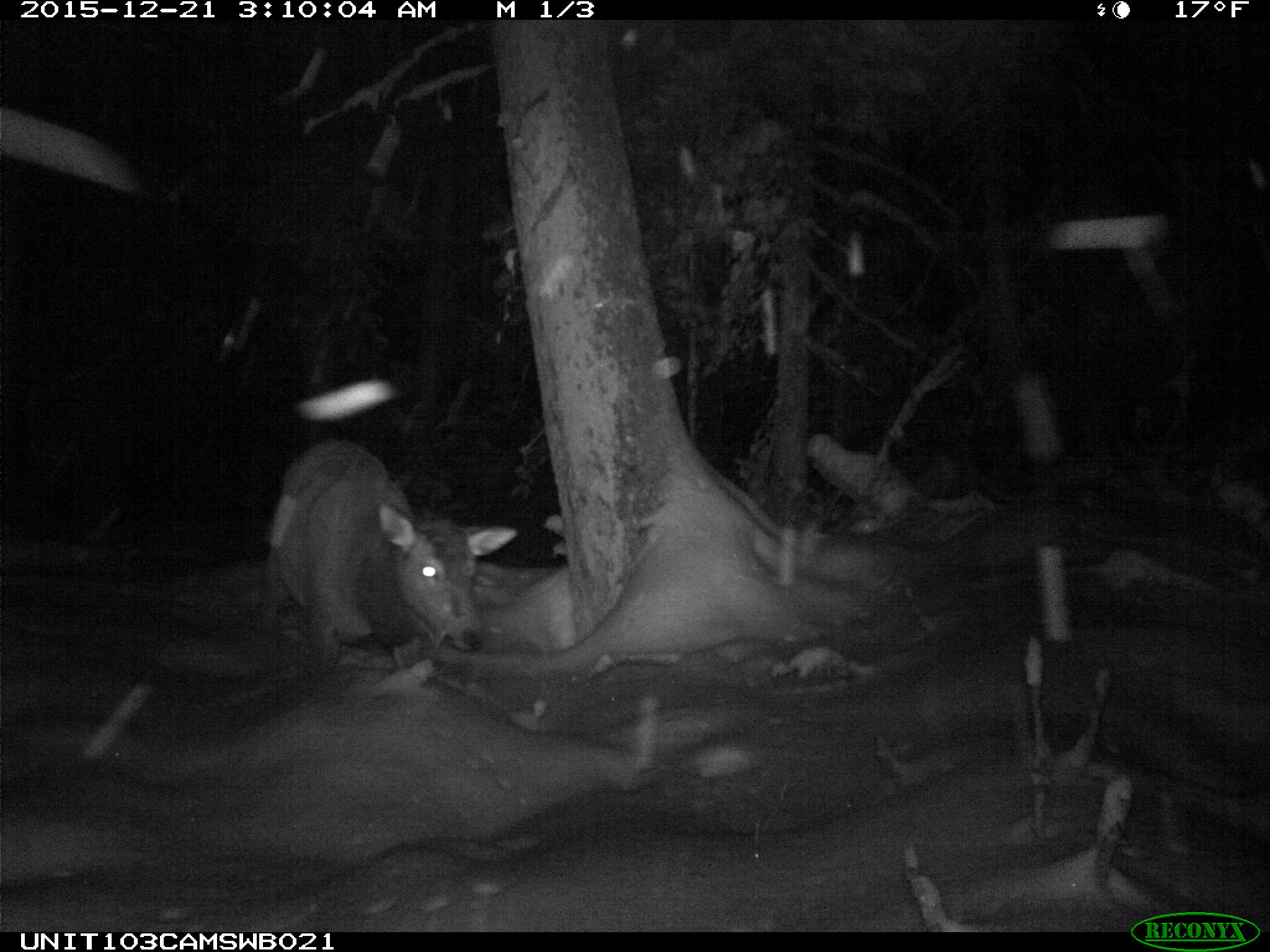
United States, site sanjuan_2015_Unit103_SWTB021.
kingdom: Animalia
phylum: Chordata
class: Mammalia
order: Artiodactyla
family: Cervidae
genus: Cervus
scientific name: Cervus elaphus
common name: red deer